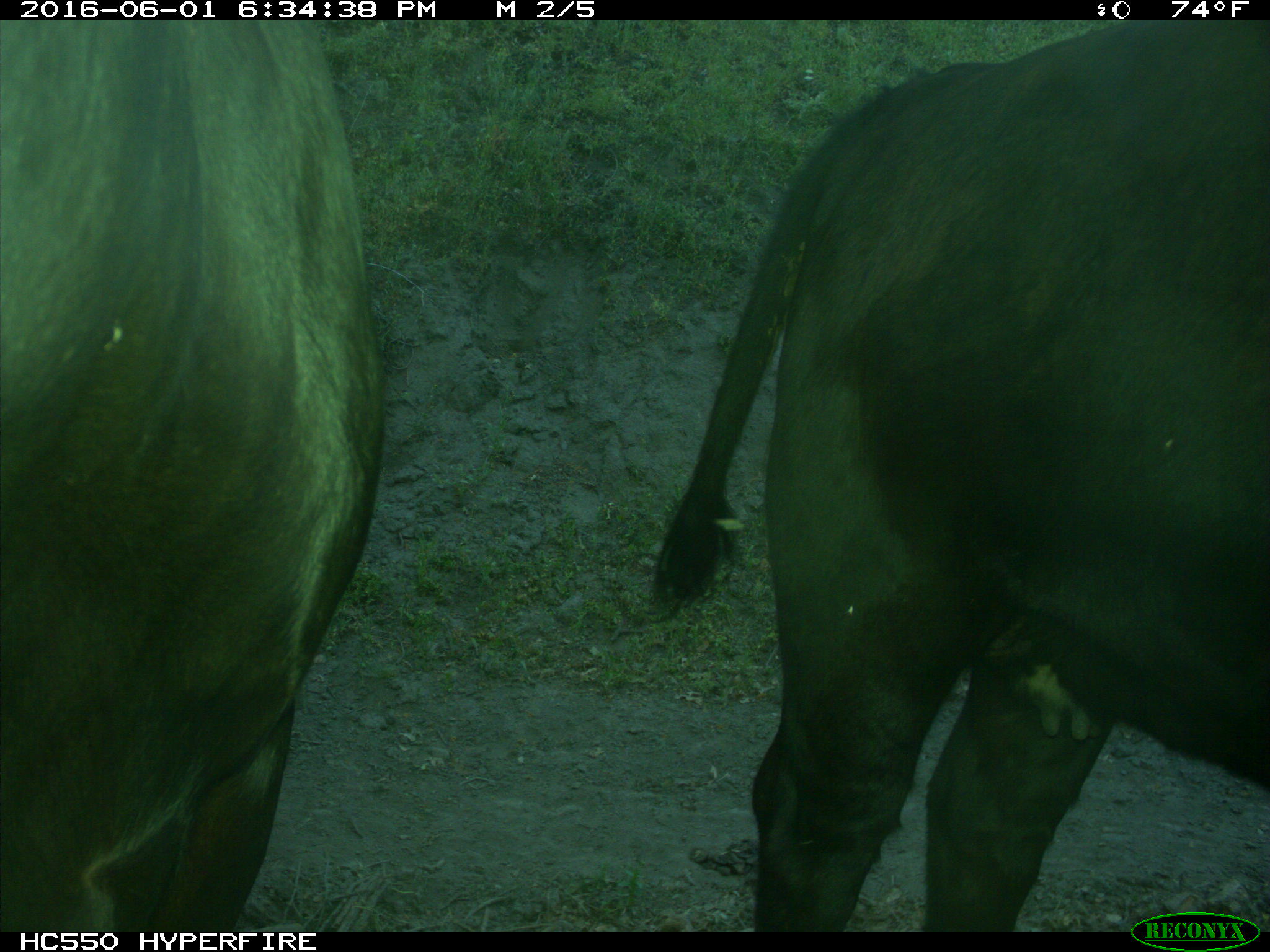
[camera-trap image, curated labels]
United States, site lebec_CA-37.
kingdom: Animalia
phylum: Chordata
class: Mammalia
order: Artiodactyla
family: Bovidae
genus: Bos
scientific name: Bos taurus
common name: domestic cow